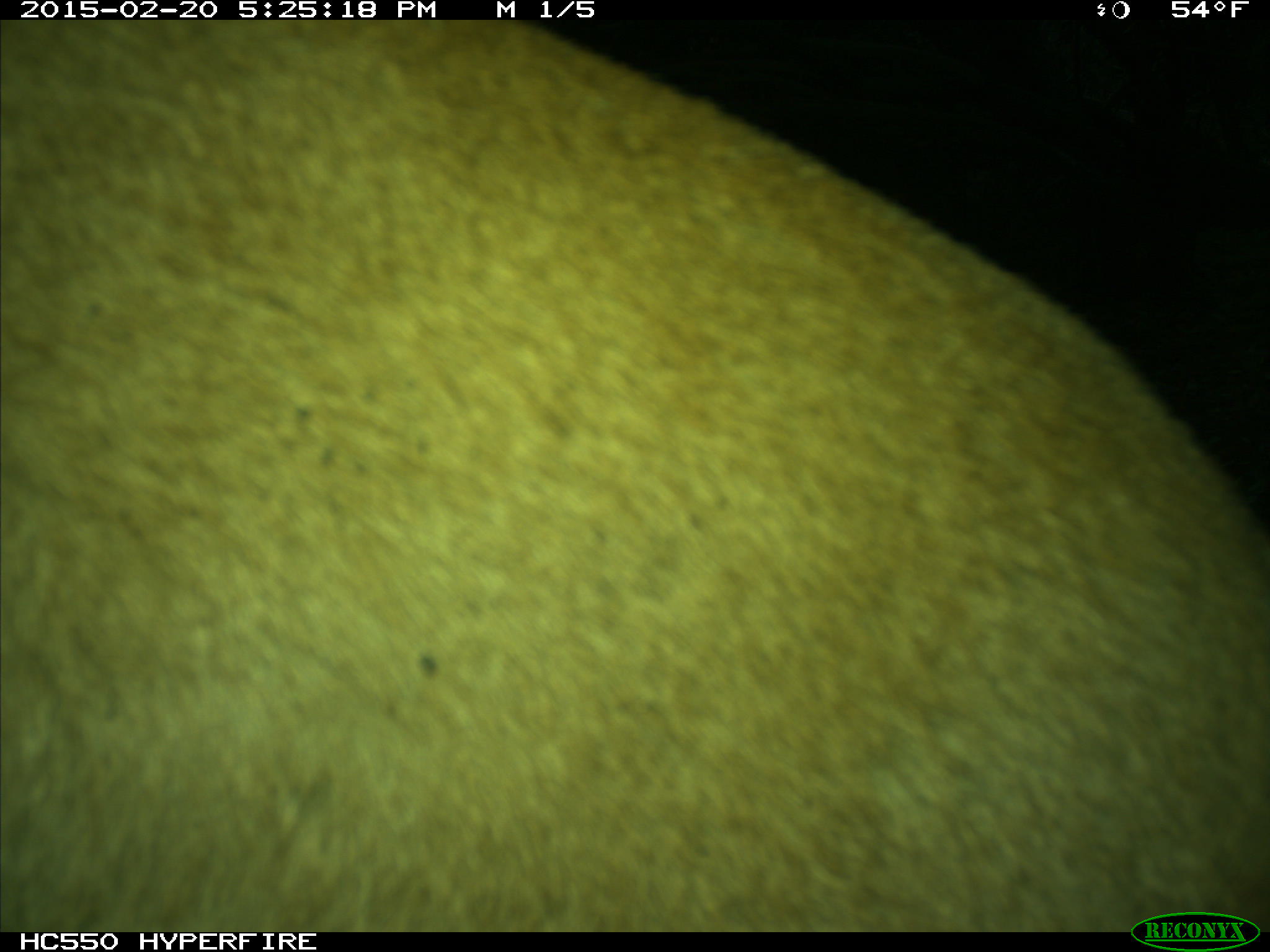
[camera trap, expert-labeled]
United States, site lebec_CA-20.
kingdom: Animalia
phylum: Chordata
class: Mammalia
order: Carnivora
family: Felidae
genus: Puma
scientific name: Puma concolor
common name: mountain lion